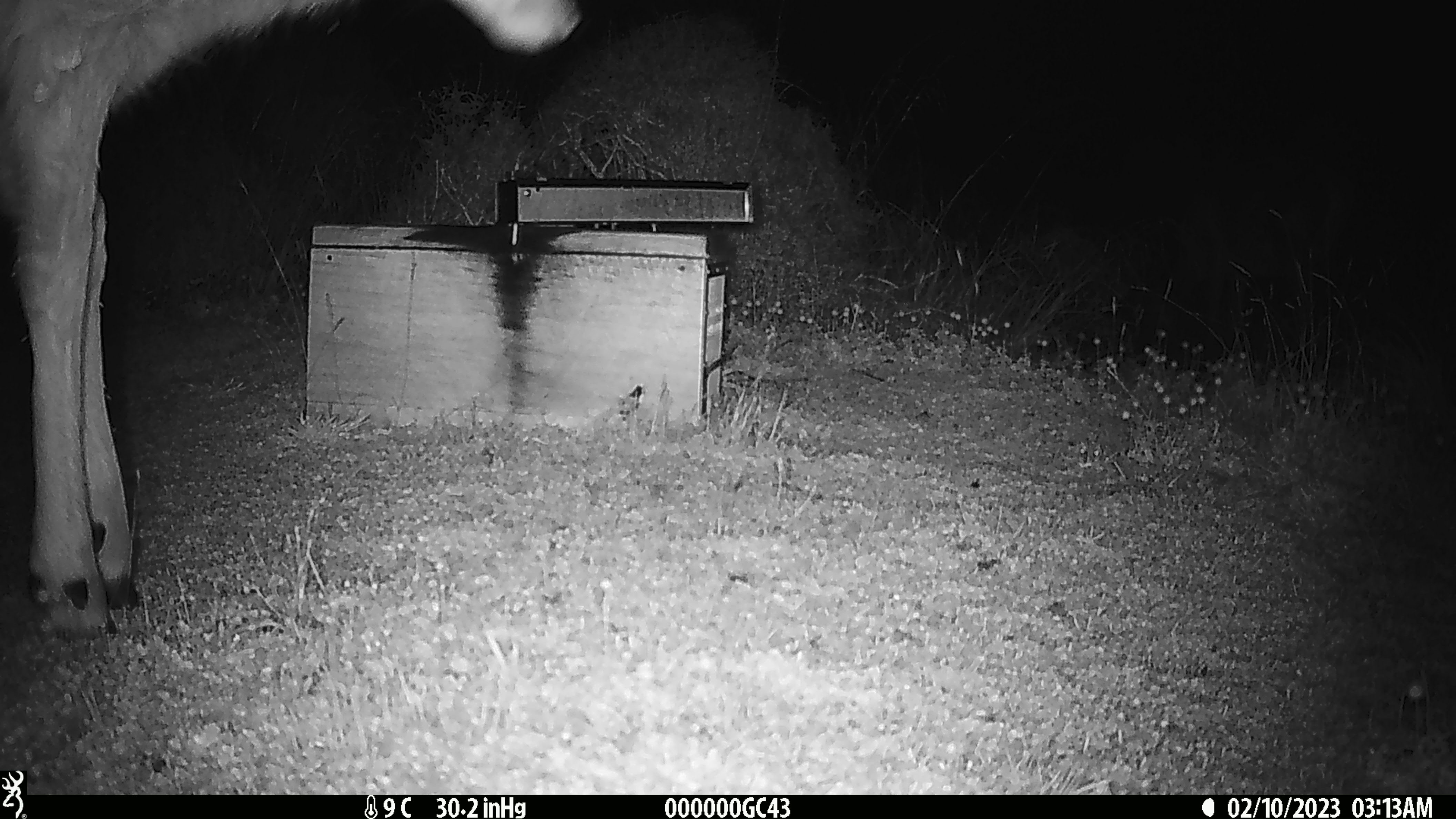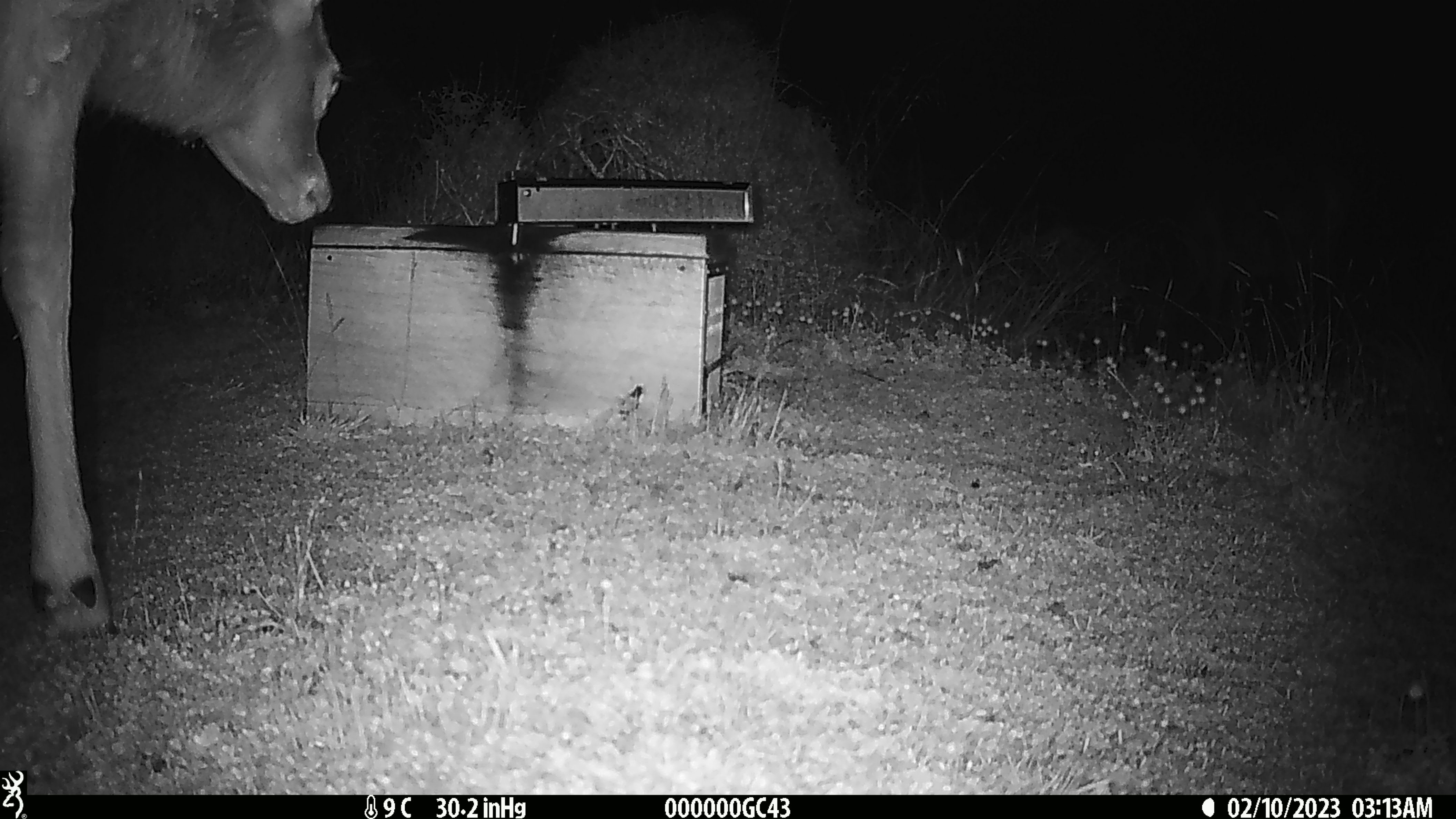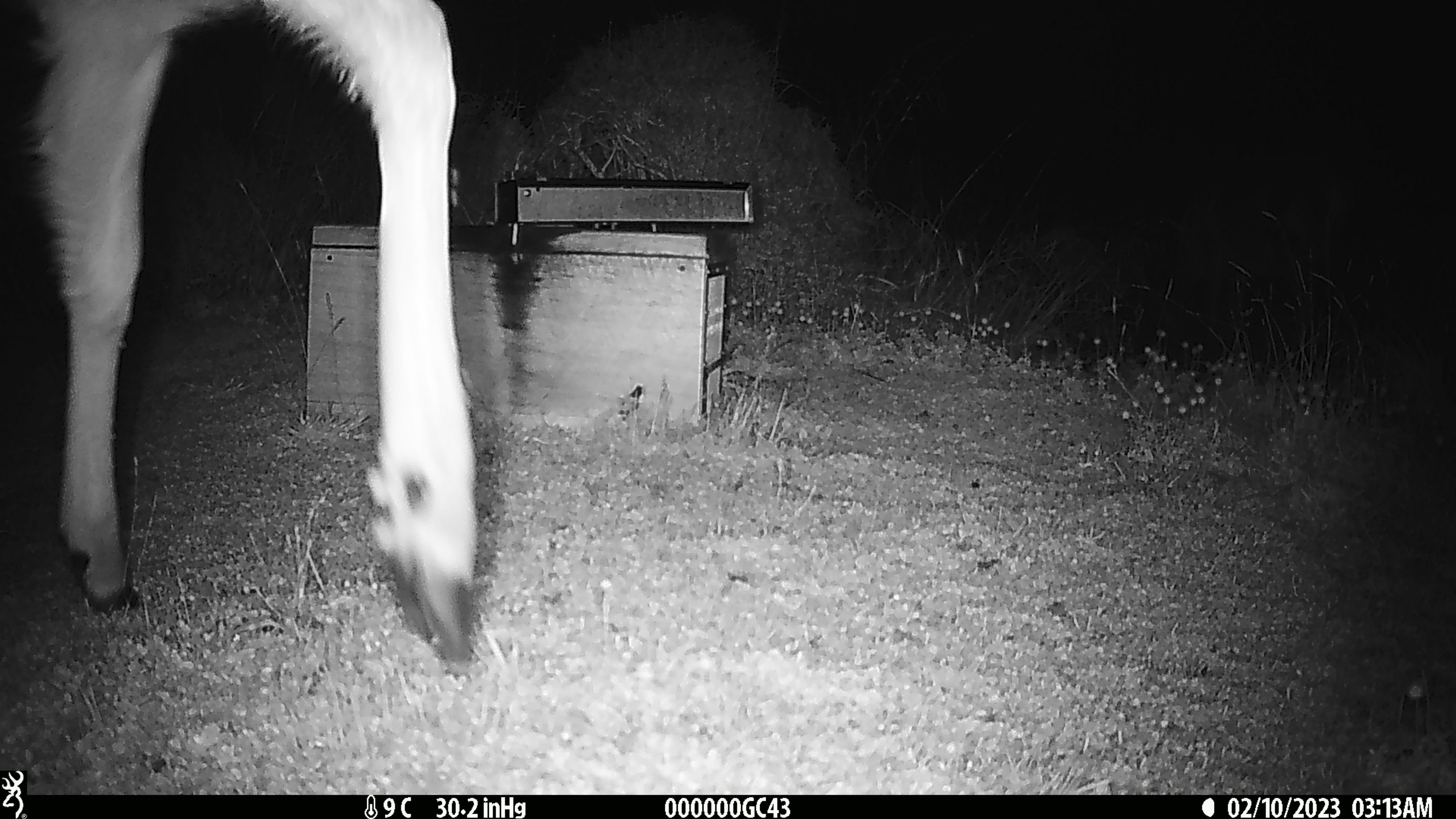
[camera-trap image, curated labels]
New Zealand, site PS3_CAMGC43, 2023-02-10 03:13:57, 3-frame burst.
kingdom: Animalia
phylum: Chordata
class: Mammalia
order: Artiodactyla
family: Cervidae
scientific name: Cervidae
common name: deer